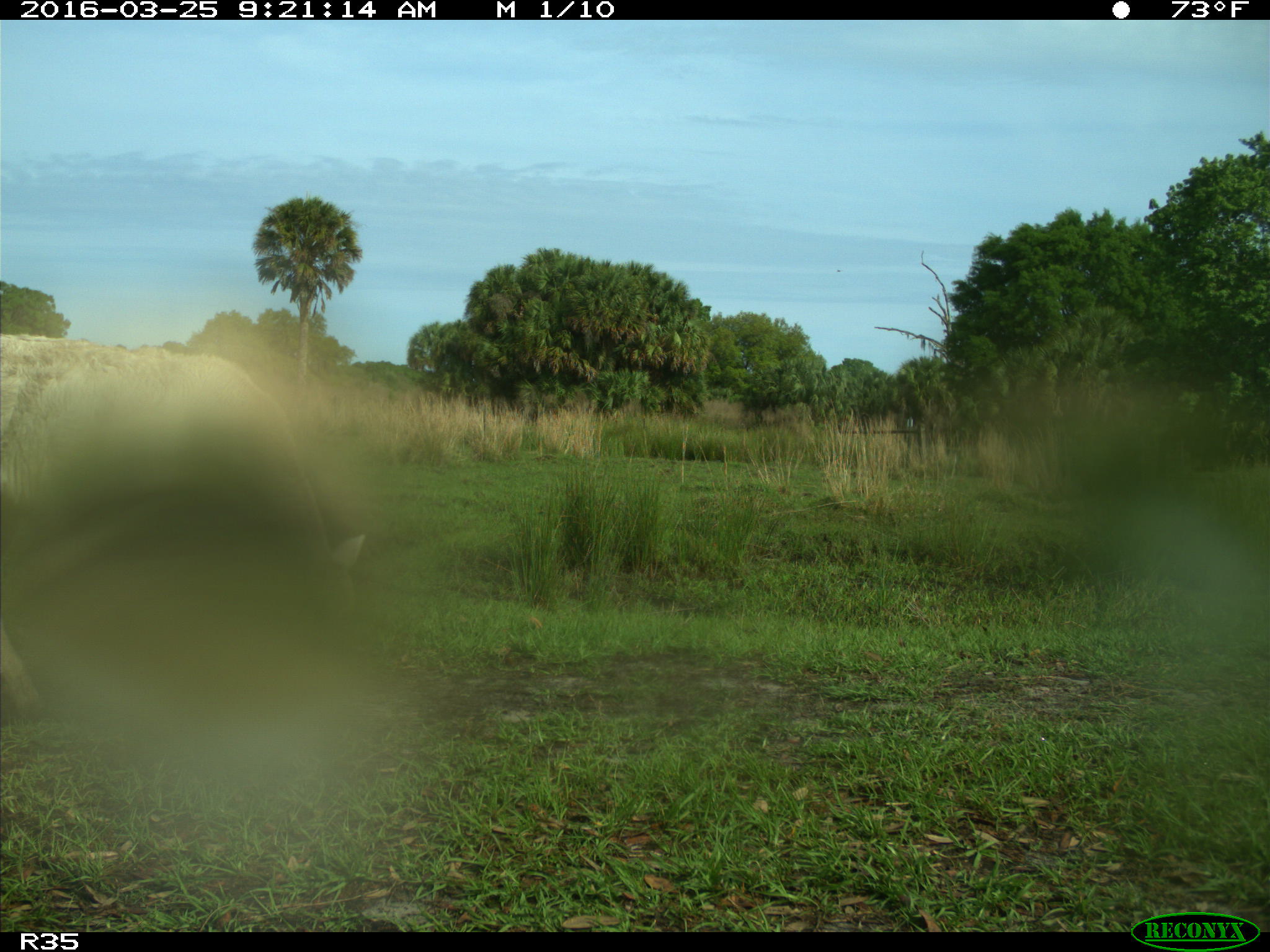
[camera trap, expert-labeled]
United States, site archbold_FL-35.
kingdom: Animalia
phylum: Chordata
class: Mammalia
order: Artiodactyla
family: Bovidae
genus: Bos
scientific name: Bos taurus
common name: domestic cow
Bos taurus (domestic cow).